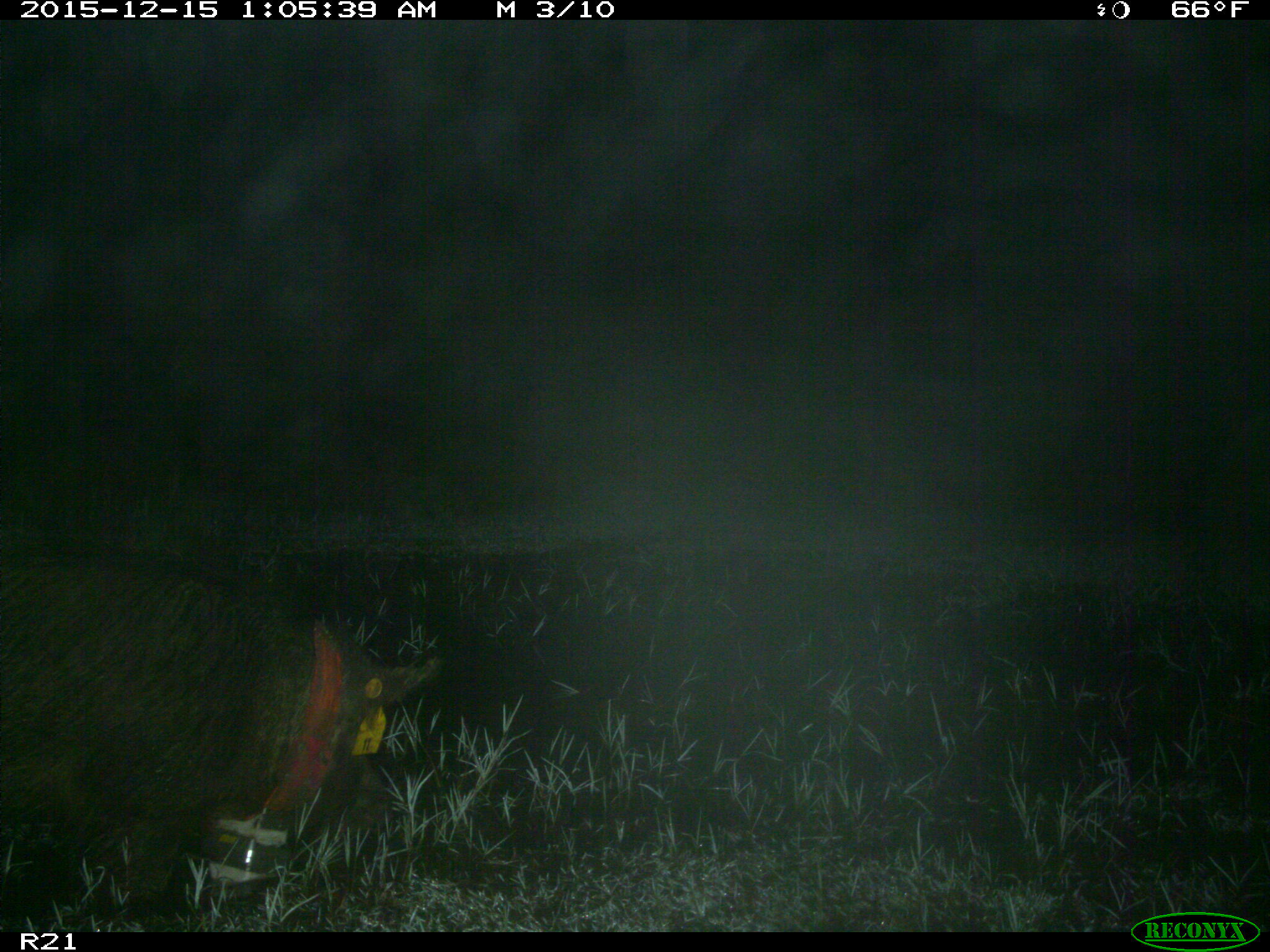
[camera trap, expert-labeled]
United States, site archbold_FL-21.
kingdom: Animalia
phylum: Chordata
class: Mammalia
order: Artiodactyla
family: Suidae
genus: Sus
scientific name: Sus scrofa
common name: wild boar